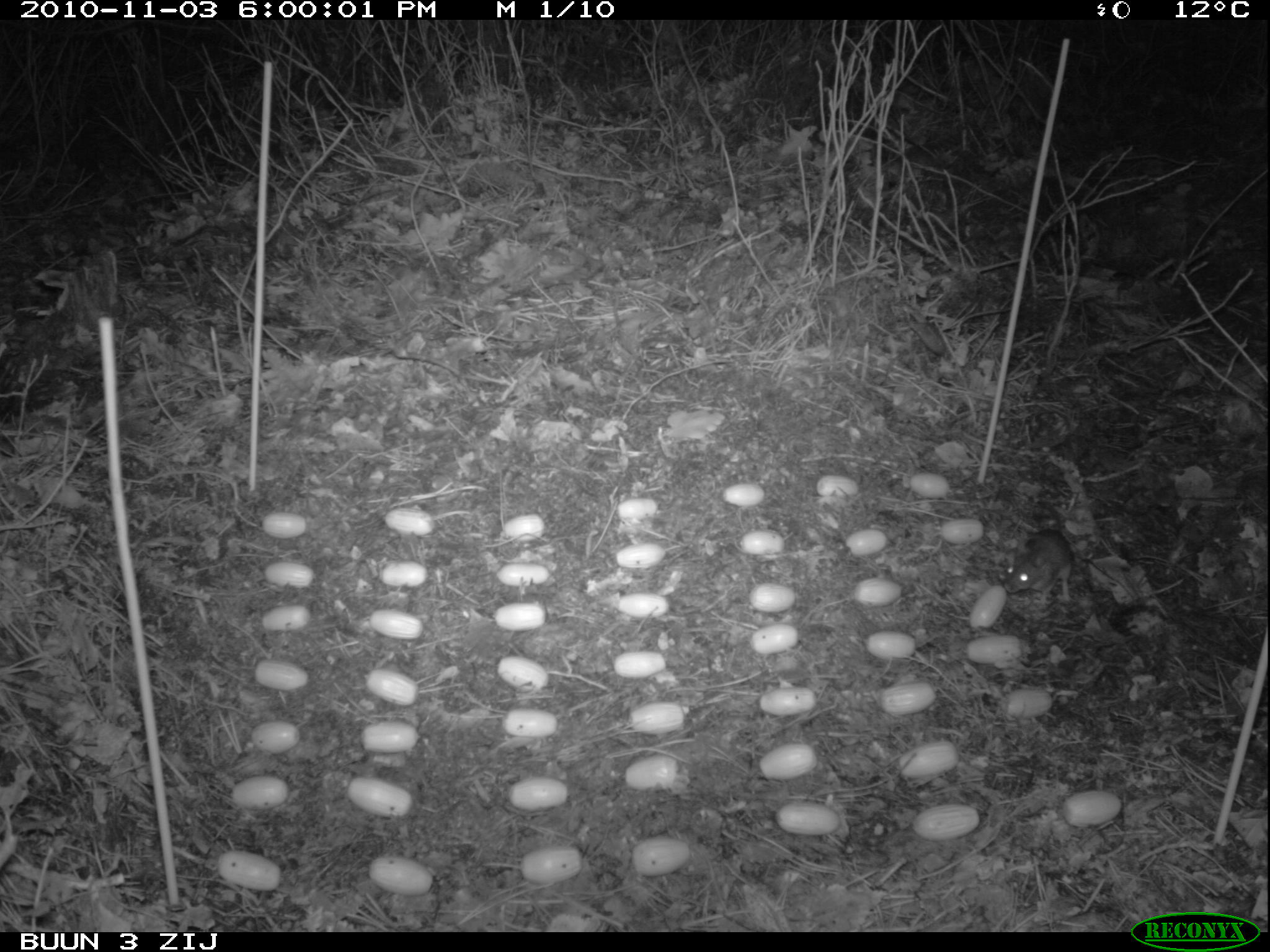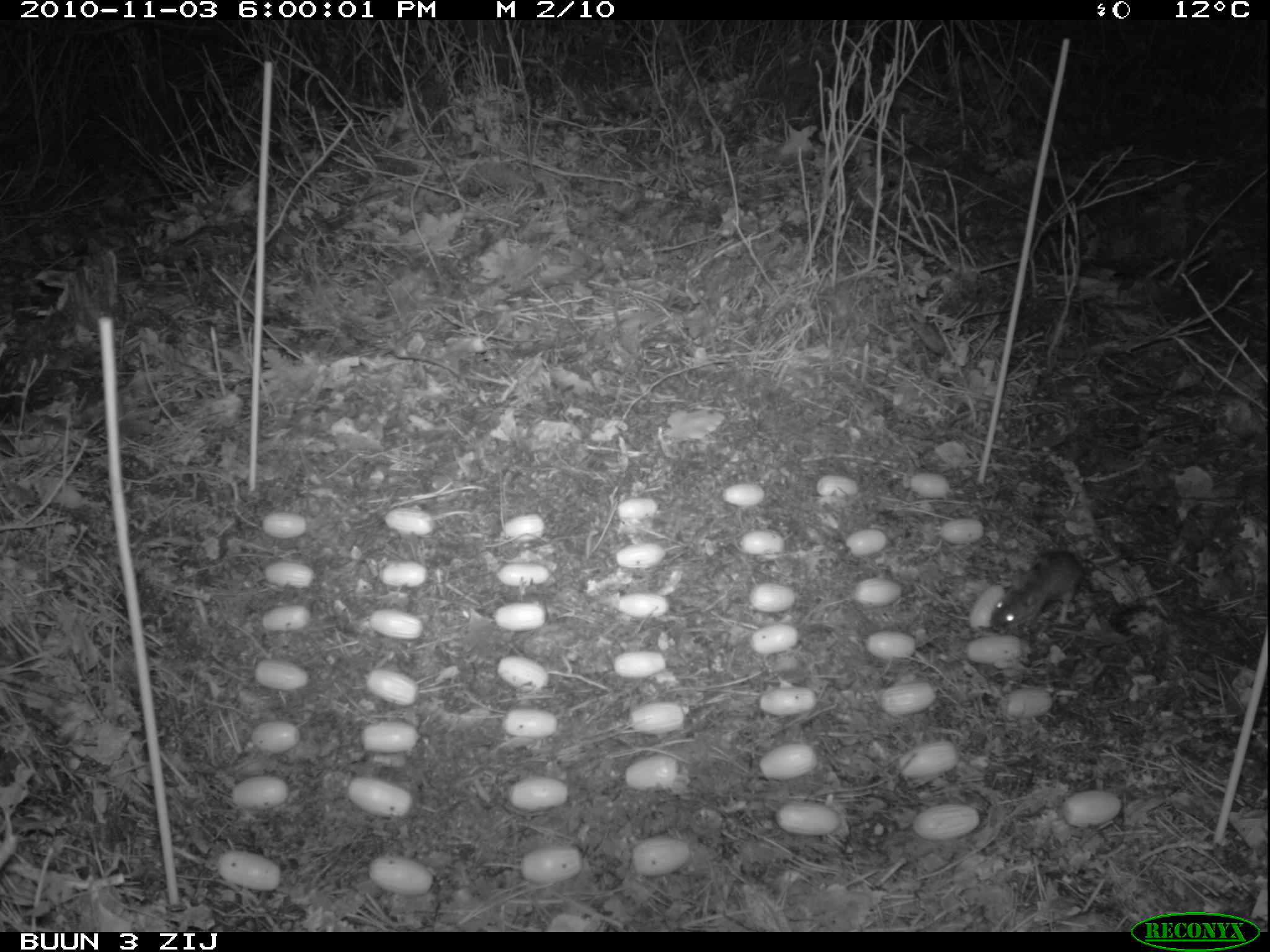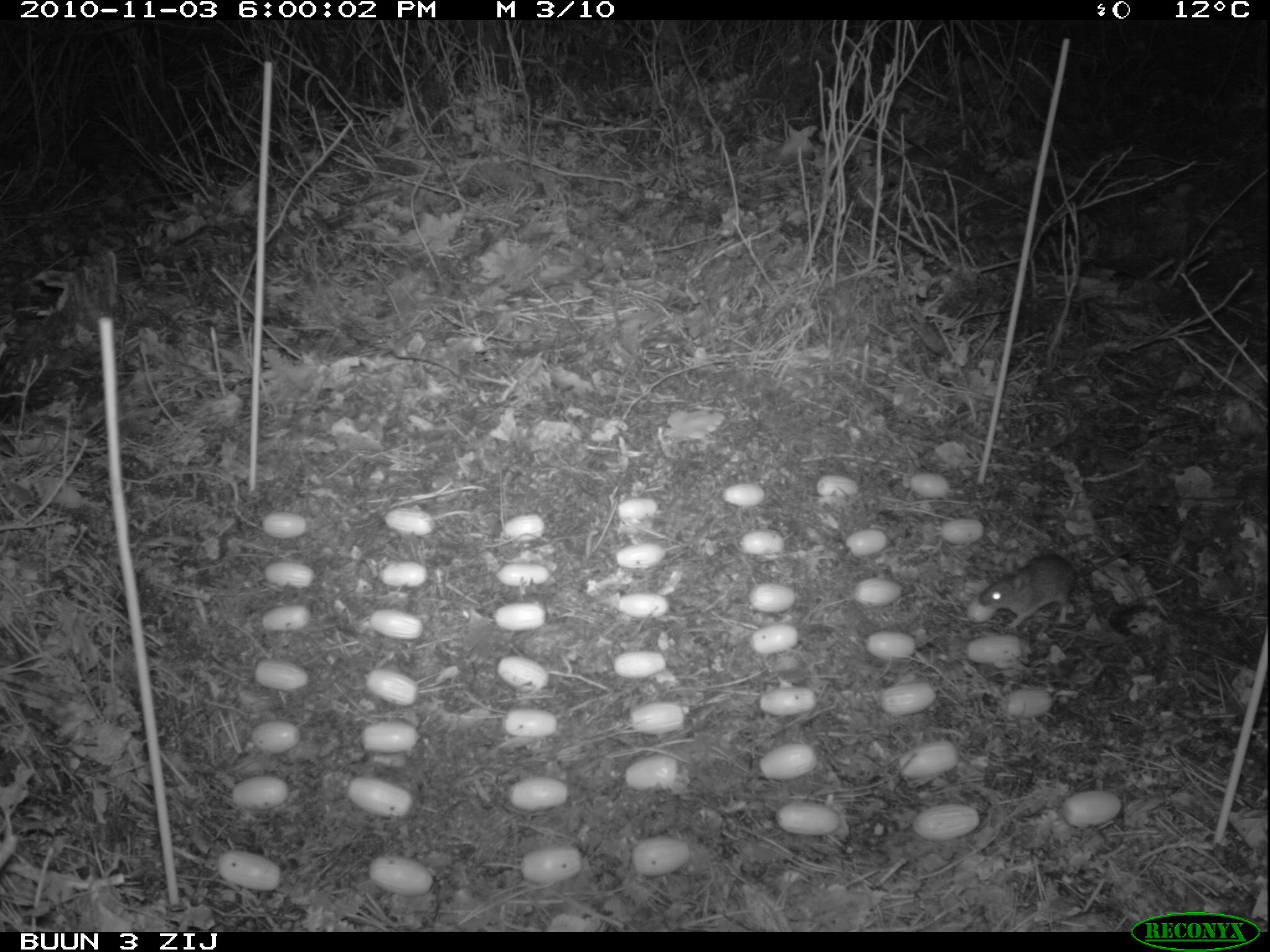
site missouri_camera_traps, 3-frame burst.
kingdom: Animalia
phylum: Chordata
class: Mammalia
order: Rodentia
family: Muridae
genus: Apodemus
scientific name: Apodemus sylvaticus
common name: wood mouse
Wood mouse (Apodemus sylvaticus). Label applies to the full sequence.